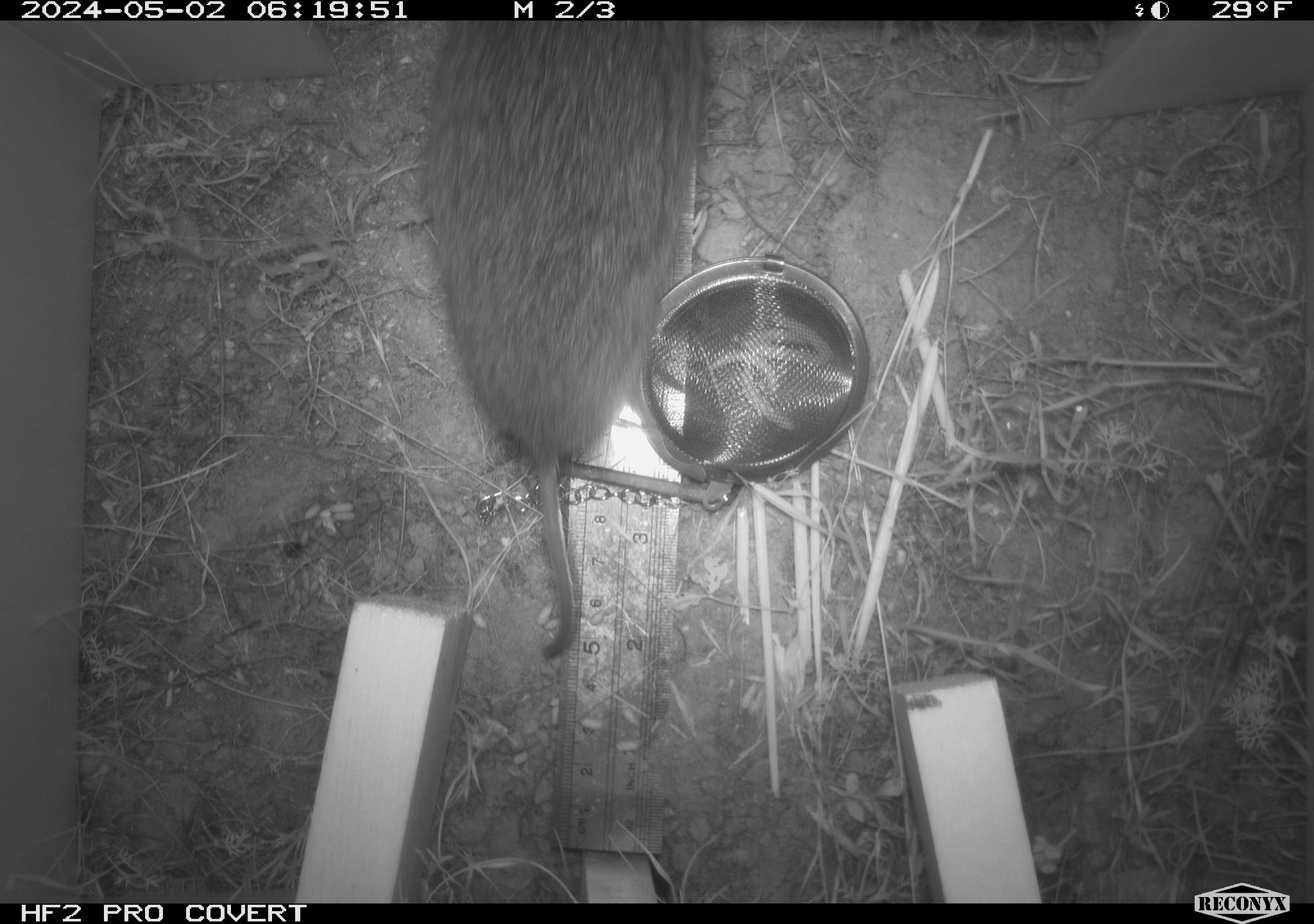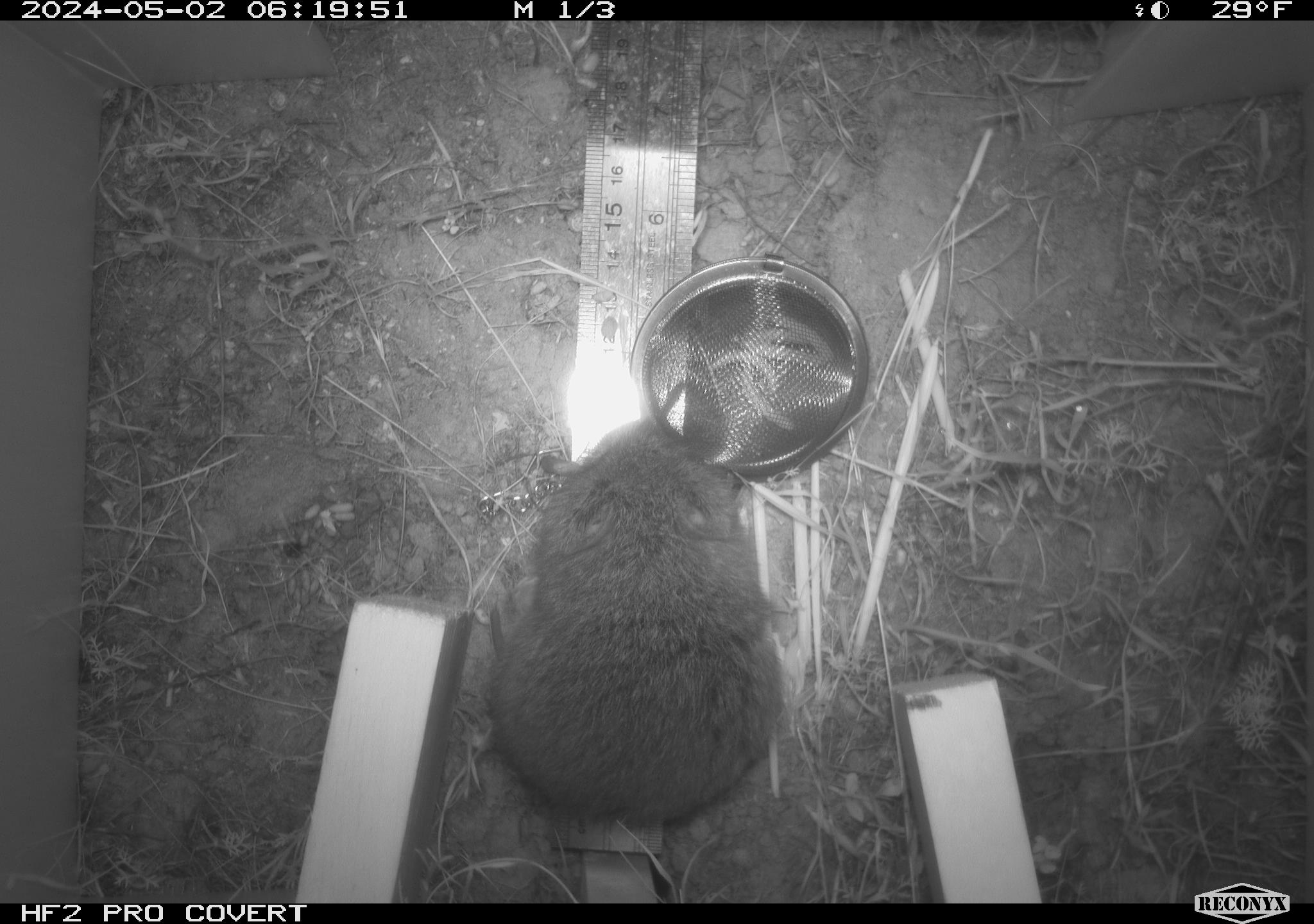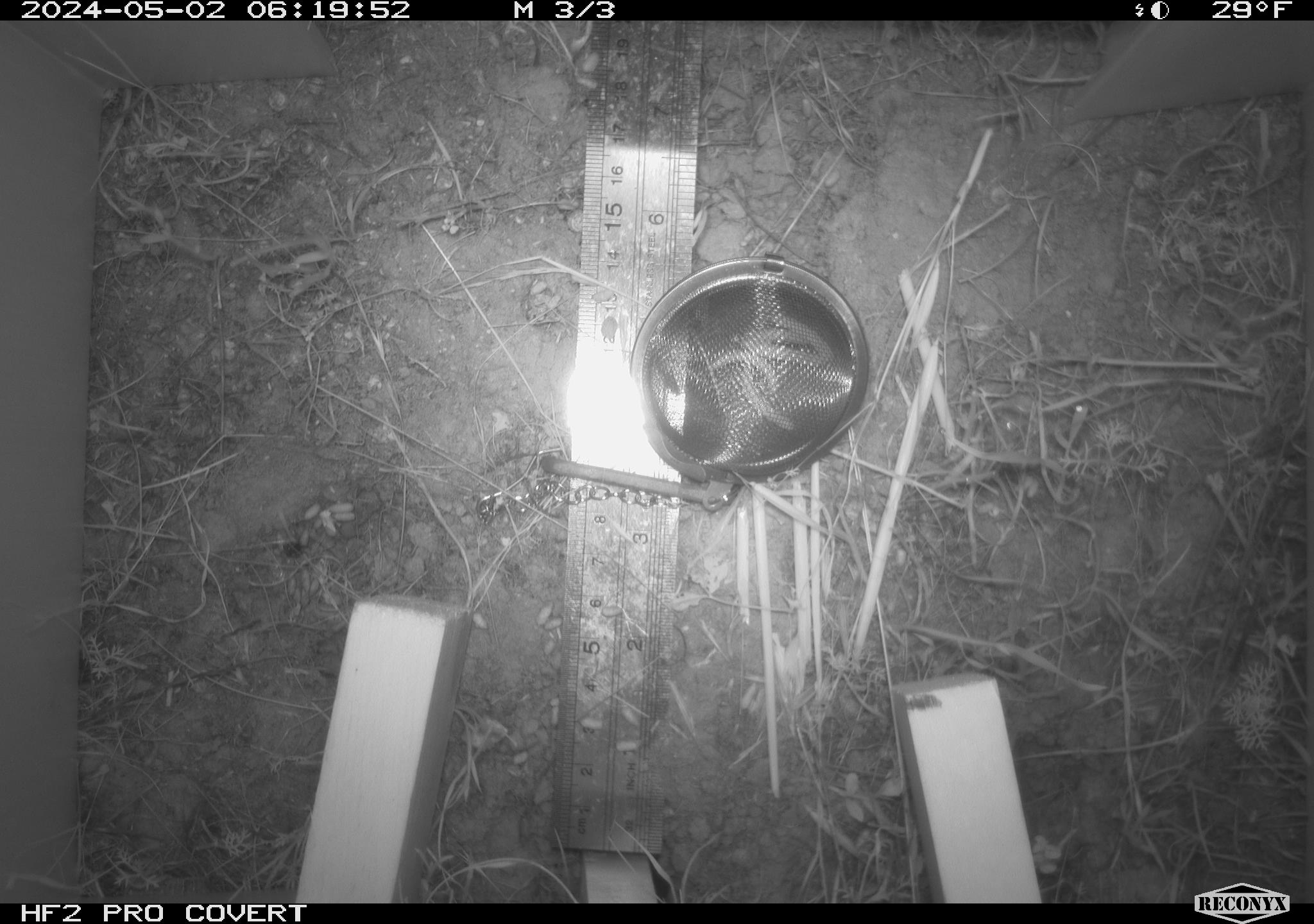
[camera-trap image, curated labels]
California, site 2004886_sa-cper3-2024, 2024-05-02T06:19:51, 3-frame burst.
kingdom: Animalia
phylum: Chordata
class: Mammalia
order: Rodentia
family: Cricetidae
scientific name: Arvicolinae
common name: voles, lemmings, and muskrats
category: arvicolinae subfamily